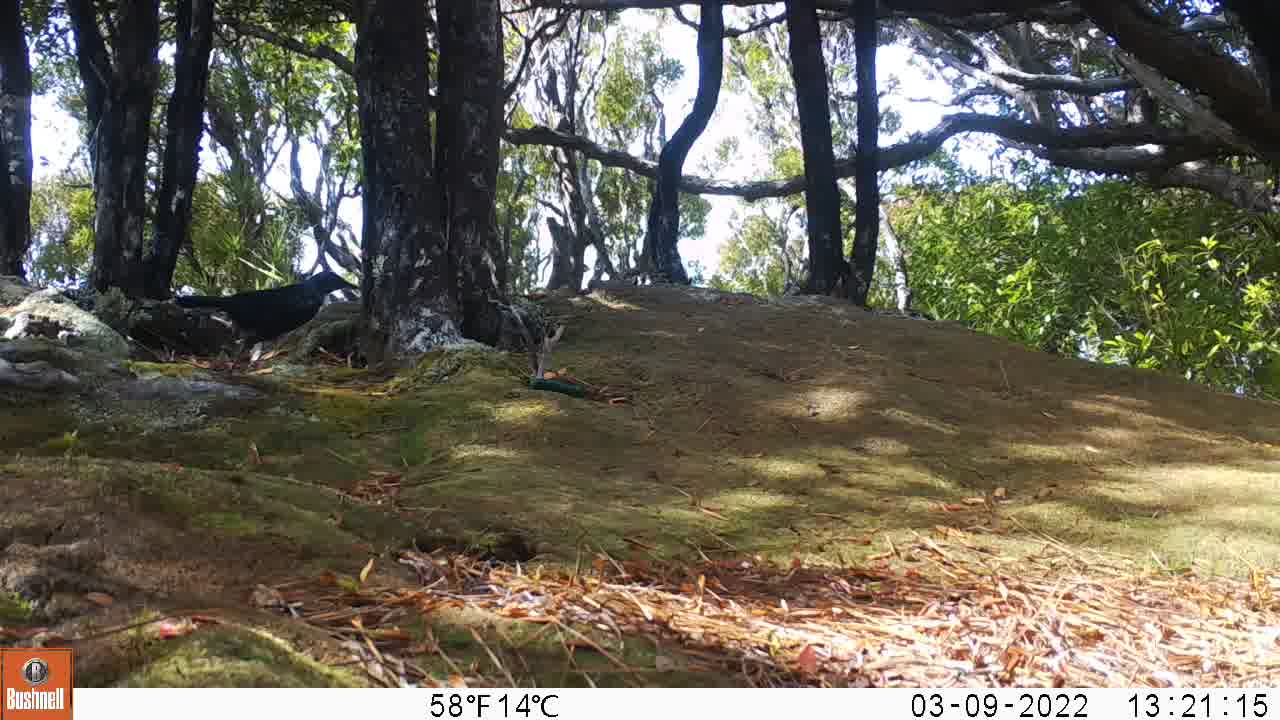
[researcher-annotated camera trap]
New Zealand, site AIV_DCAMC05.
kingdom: Animalia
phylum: Chordata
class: Aves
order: Passeriformes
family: Meliphagidae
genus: Prosthemadera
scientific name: Prosthemadera novaeseelandiae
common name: tui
Tui (Prosthemadera novaeseelandiae).